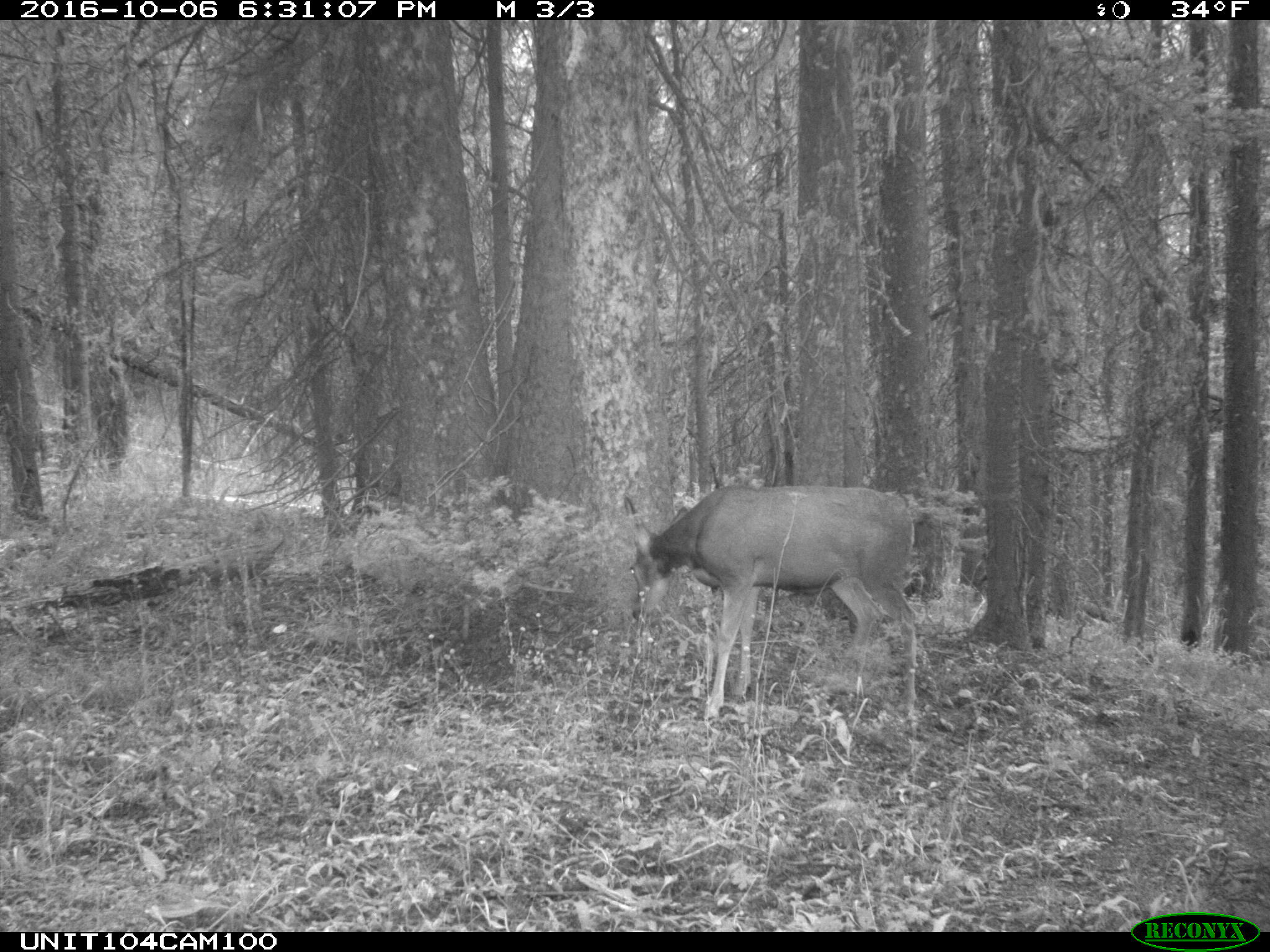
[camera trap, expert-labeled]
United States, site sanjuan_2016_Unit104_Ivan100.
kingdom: Animalia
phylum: Chordata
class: Mammalia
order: Artiodactyla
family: Cervidae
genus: Odocoileus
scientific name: Odocoileus hemionus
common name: mule deer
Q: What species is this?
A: Odocoileus hemionus (mule deer).